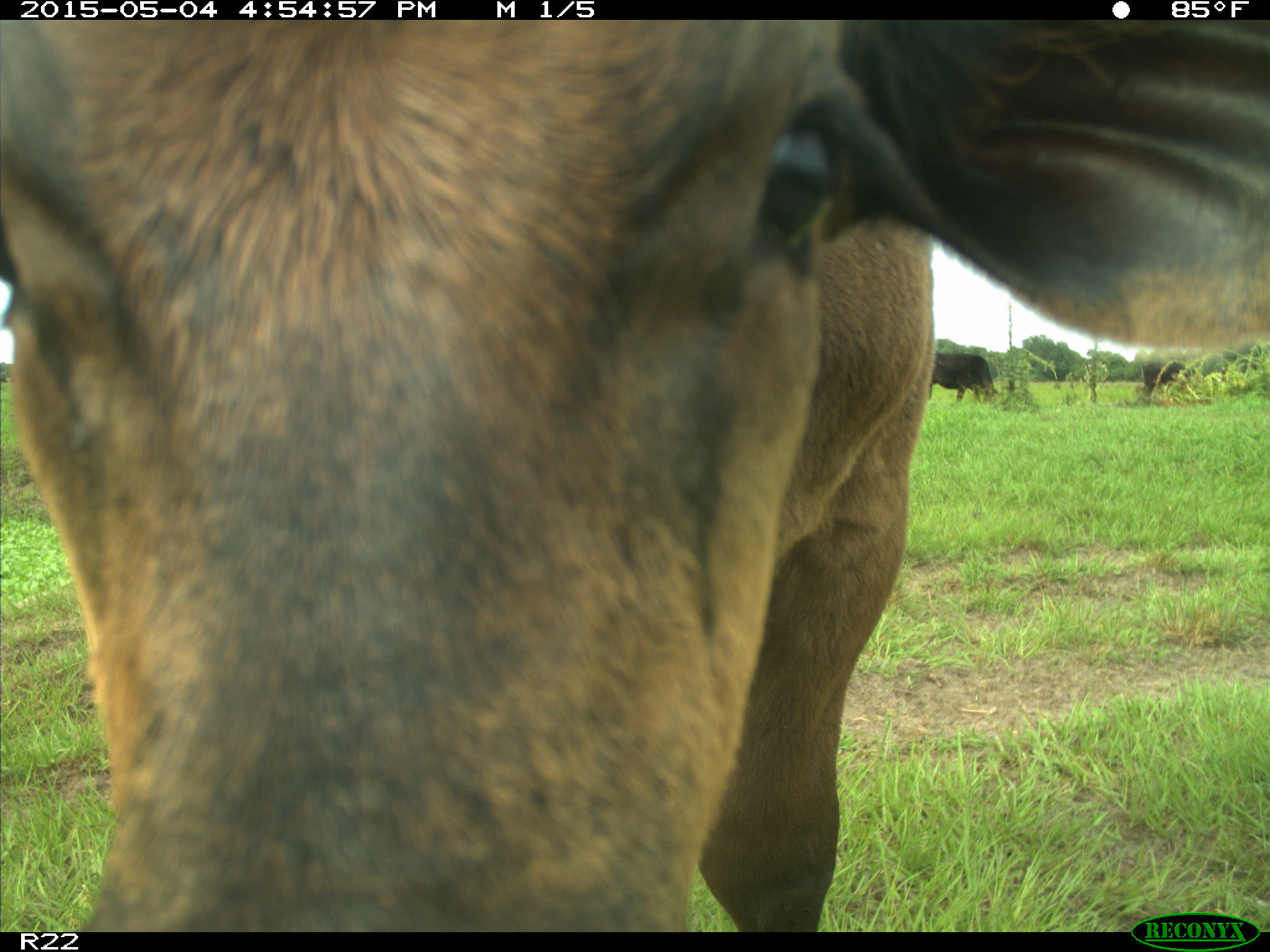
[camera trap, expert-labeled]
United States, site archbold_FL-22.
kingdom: Animalia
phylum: Chordata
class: Mammalia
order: Artiodactyla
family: Bovidae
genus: Bos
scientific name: Bos taurus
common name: domestic cow